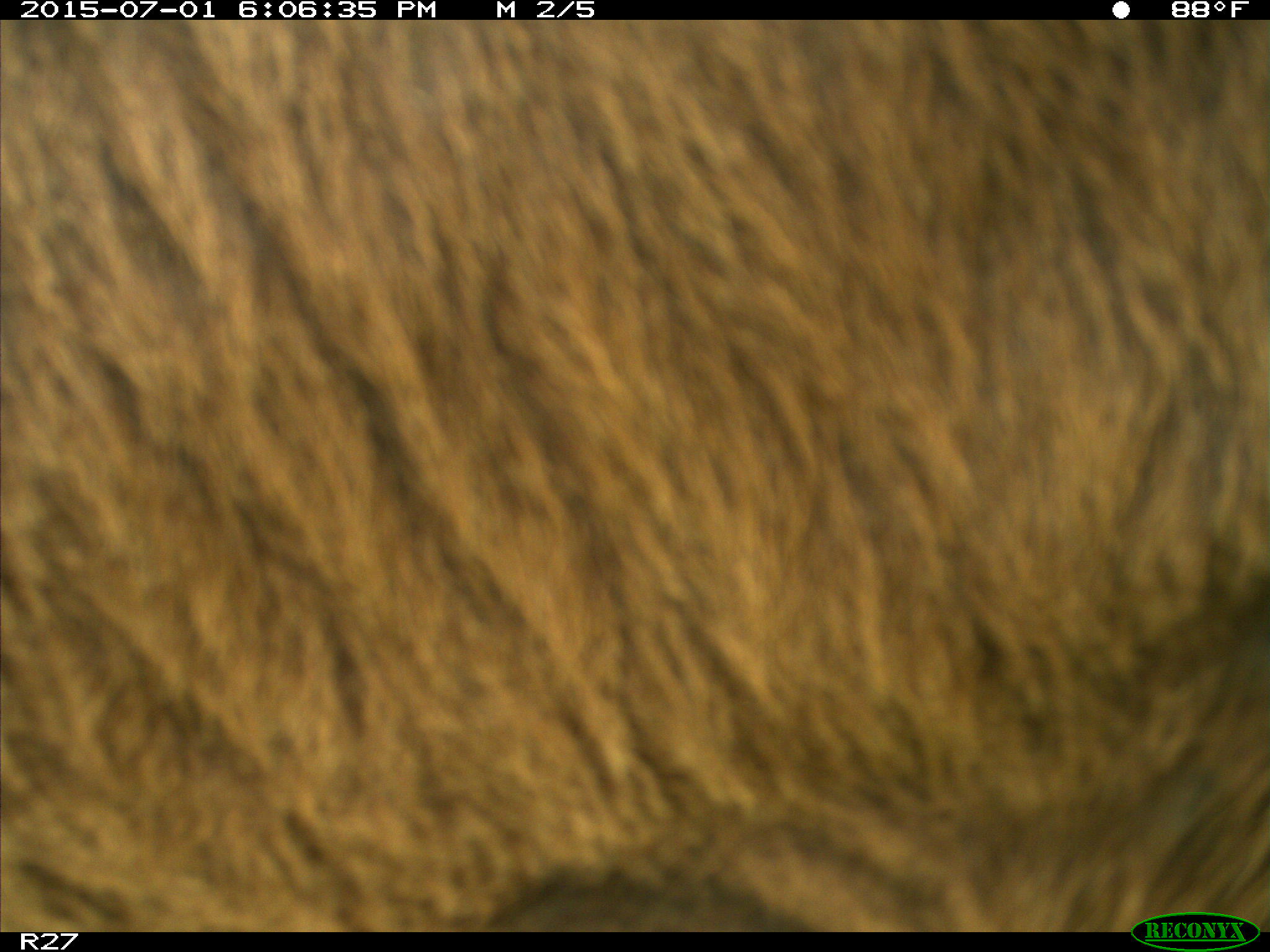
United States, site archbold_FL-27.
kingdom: Animalia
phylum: Chordata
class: Mammalia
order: Artiodactyla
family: Bovidae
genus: Bos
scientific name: Bos taurus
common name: domestic cow